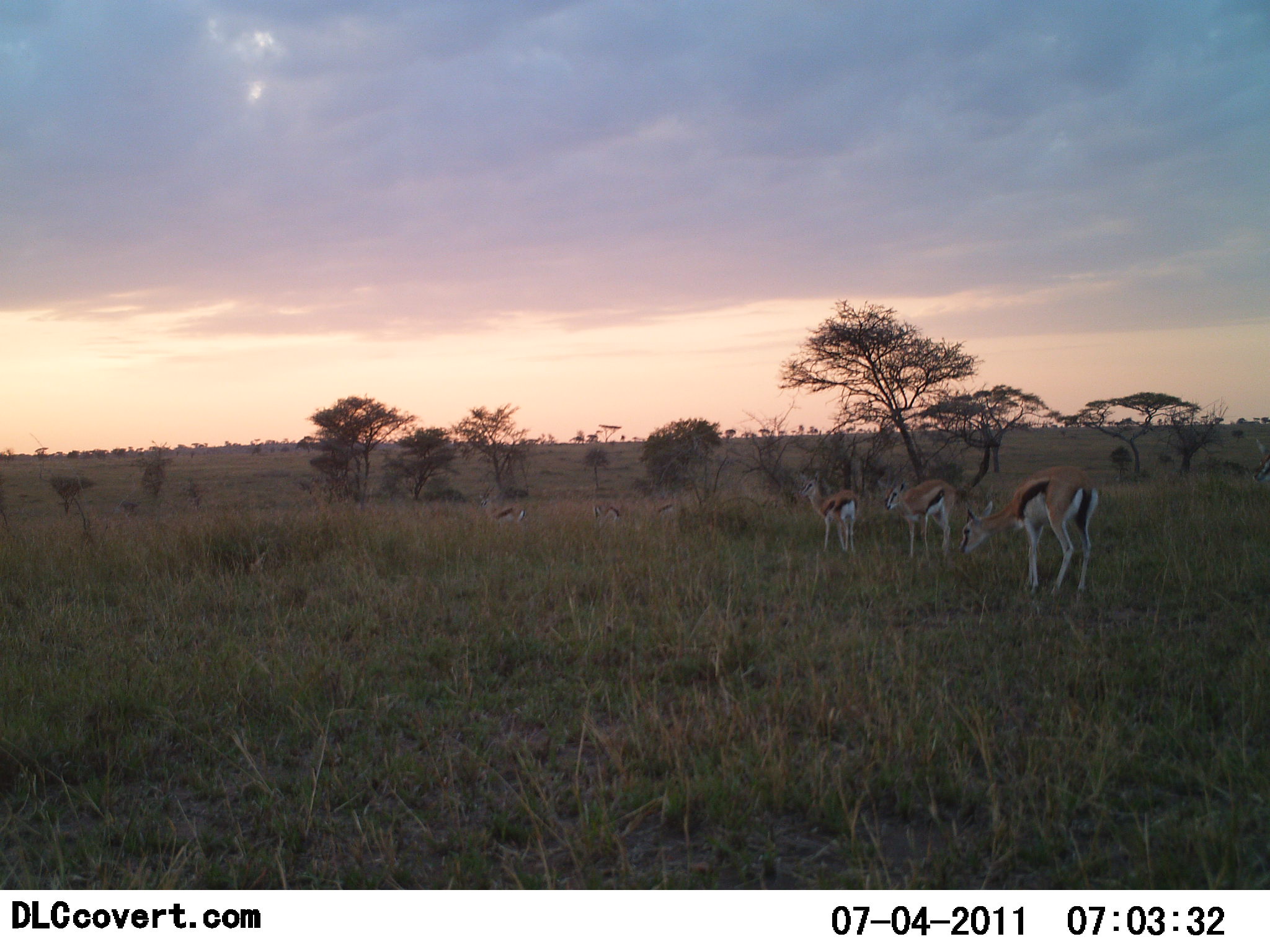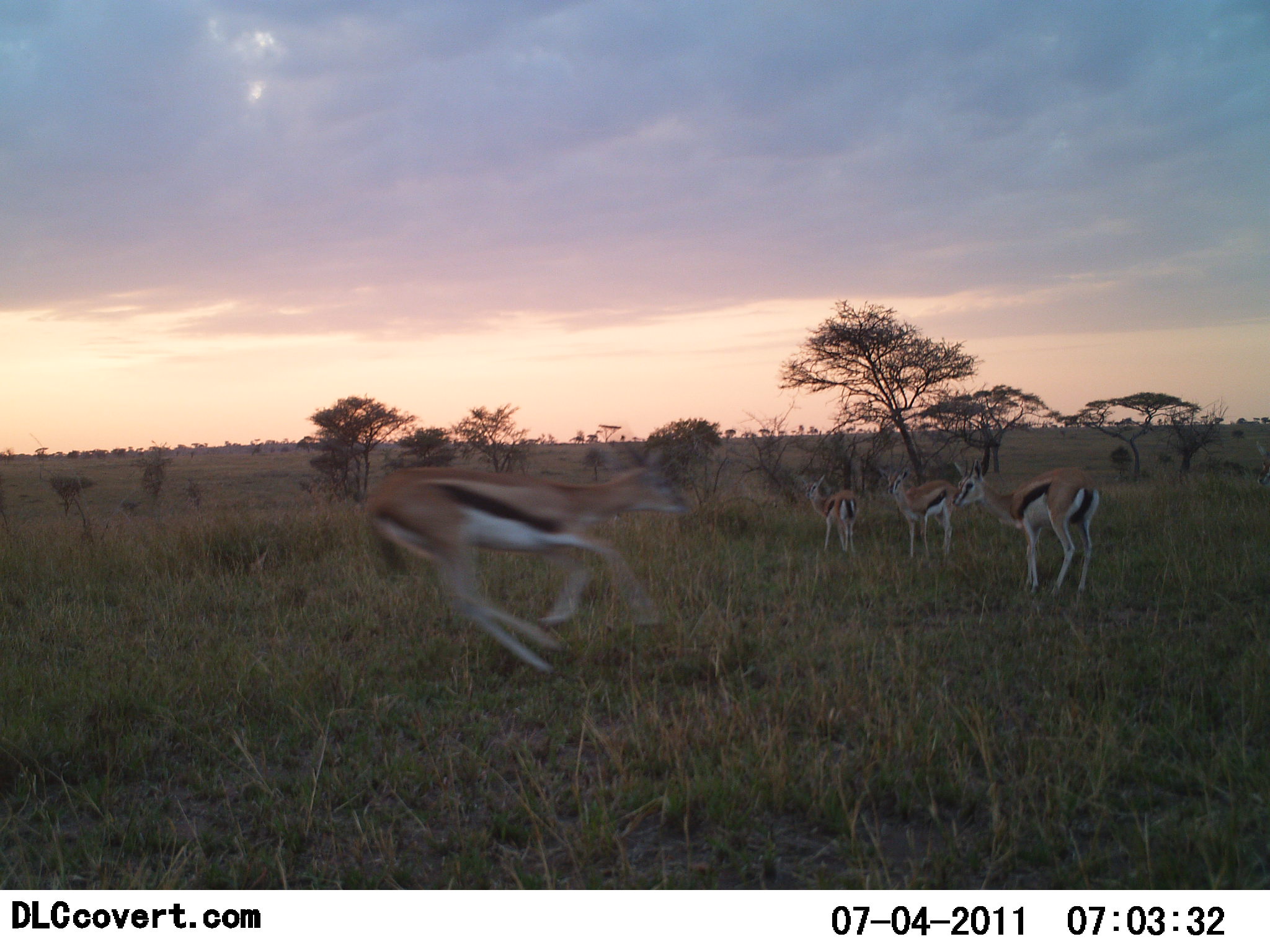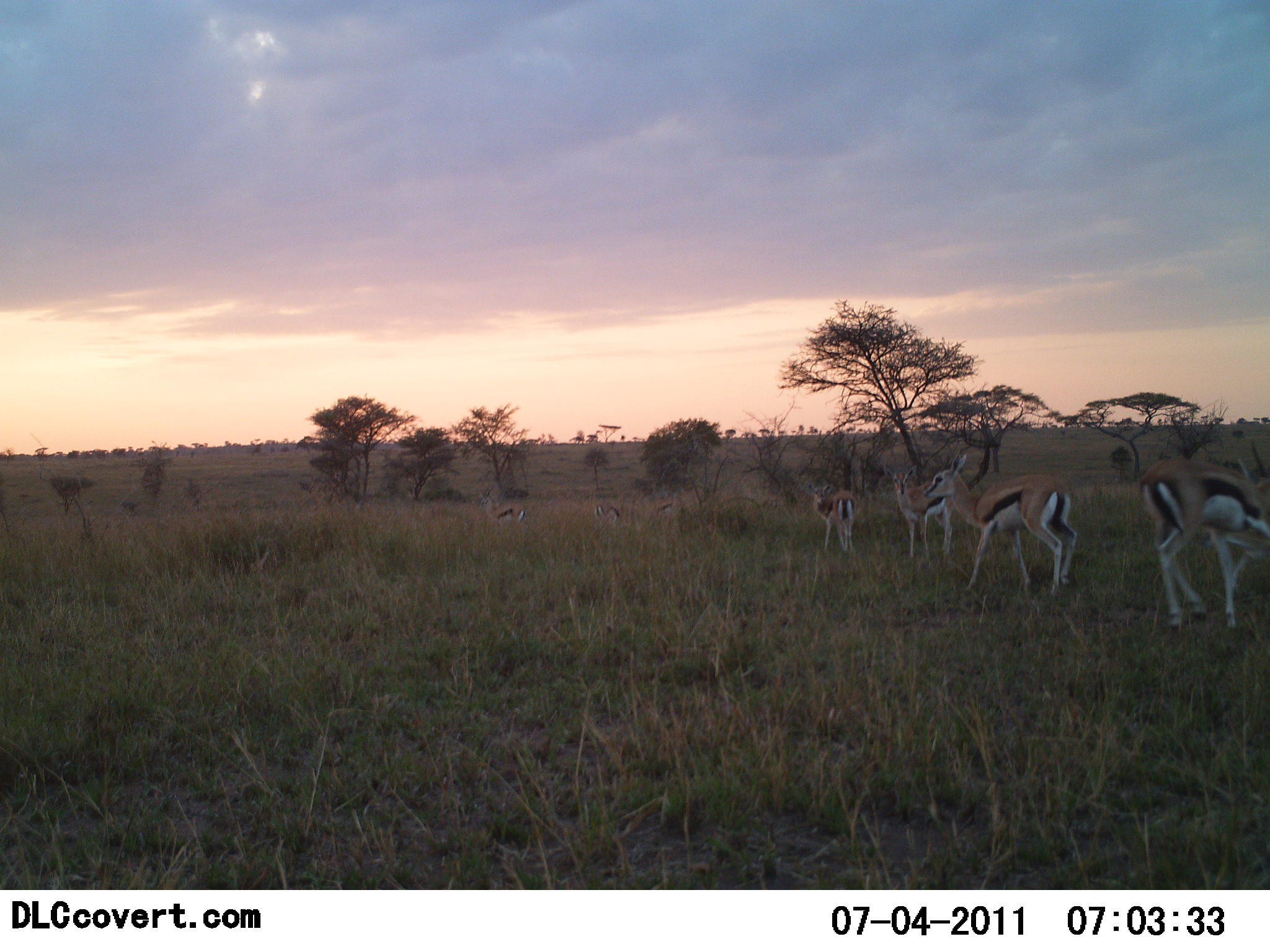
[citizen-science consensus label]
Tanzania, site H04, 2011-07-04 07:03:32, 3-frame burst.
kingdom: Animalia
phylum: Chordata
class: Mammalia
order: Artiodactyla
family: Bovidae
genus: Eudorcas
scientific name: Eudorcas thomsonii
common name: thomson's gazelle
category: gazellethomsons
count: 4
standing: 50%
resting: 0%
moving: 100%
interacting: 20%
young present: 0%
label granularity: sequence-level